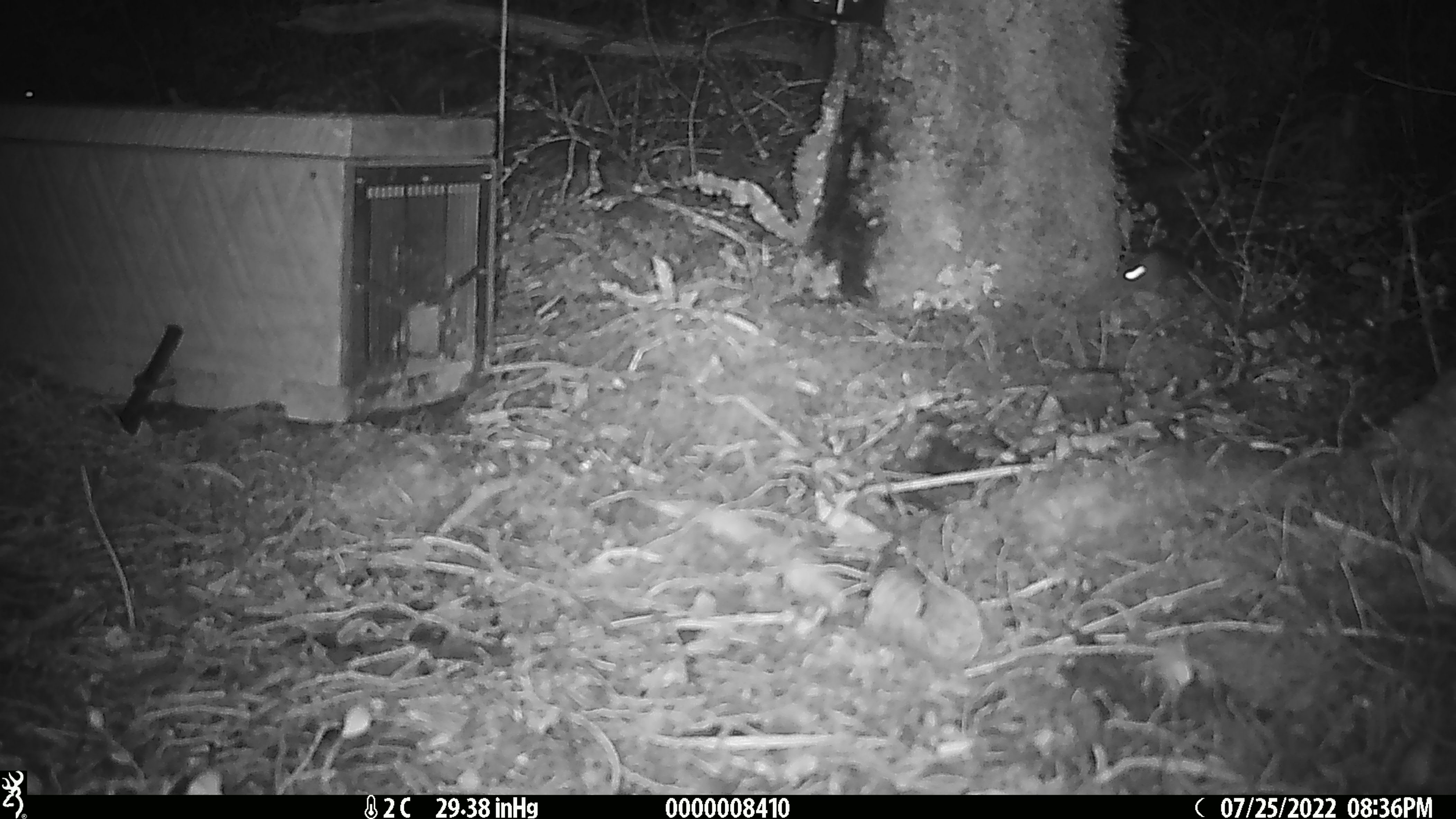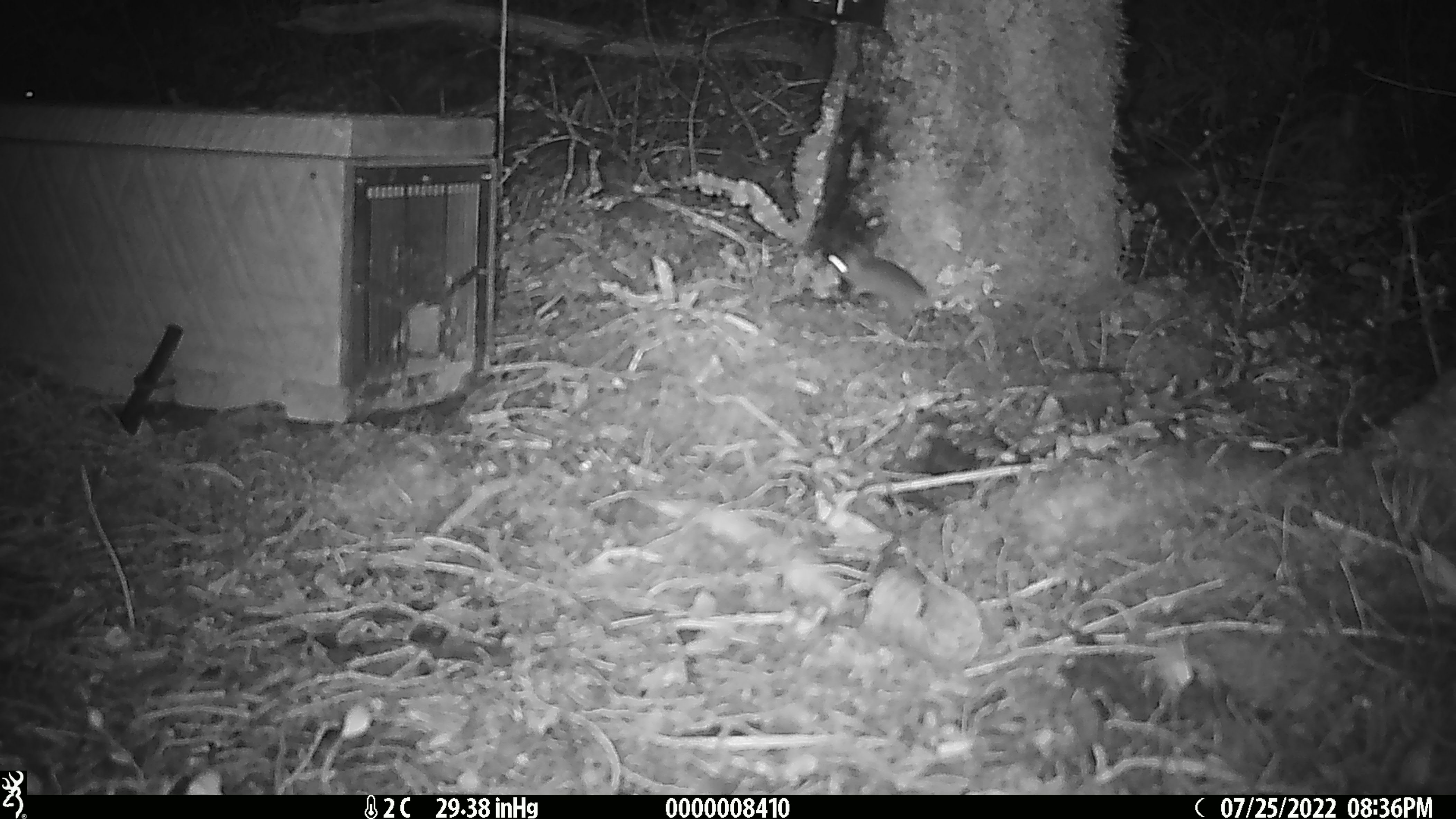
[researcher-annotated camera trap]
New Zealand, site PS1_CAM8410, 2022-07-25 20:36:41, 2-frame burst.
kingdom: Animalia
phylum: Chordata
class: Mammalia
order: Rodentia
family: Muridae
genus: Mus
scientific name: Mus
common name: mouse